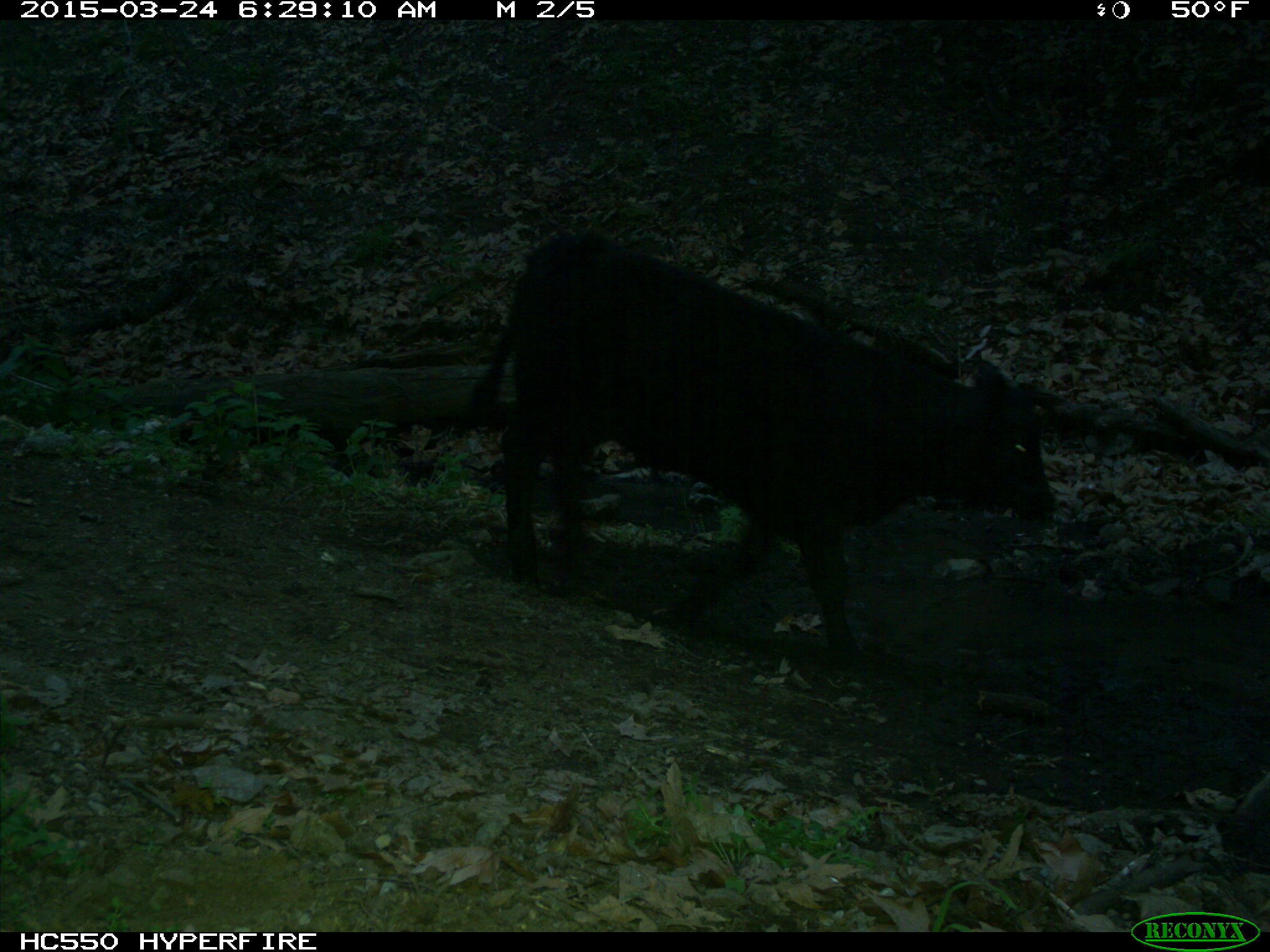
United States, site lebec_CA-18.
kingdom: Animalia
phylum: Chordata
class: Mammalia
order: Artiodactyla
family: Bovidae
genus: Bos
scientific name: Bos taurus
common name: domestic cow